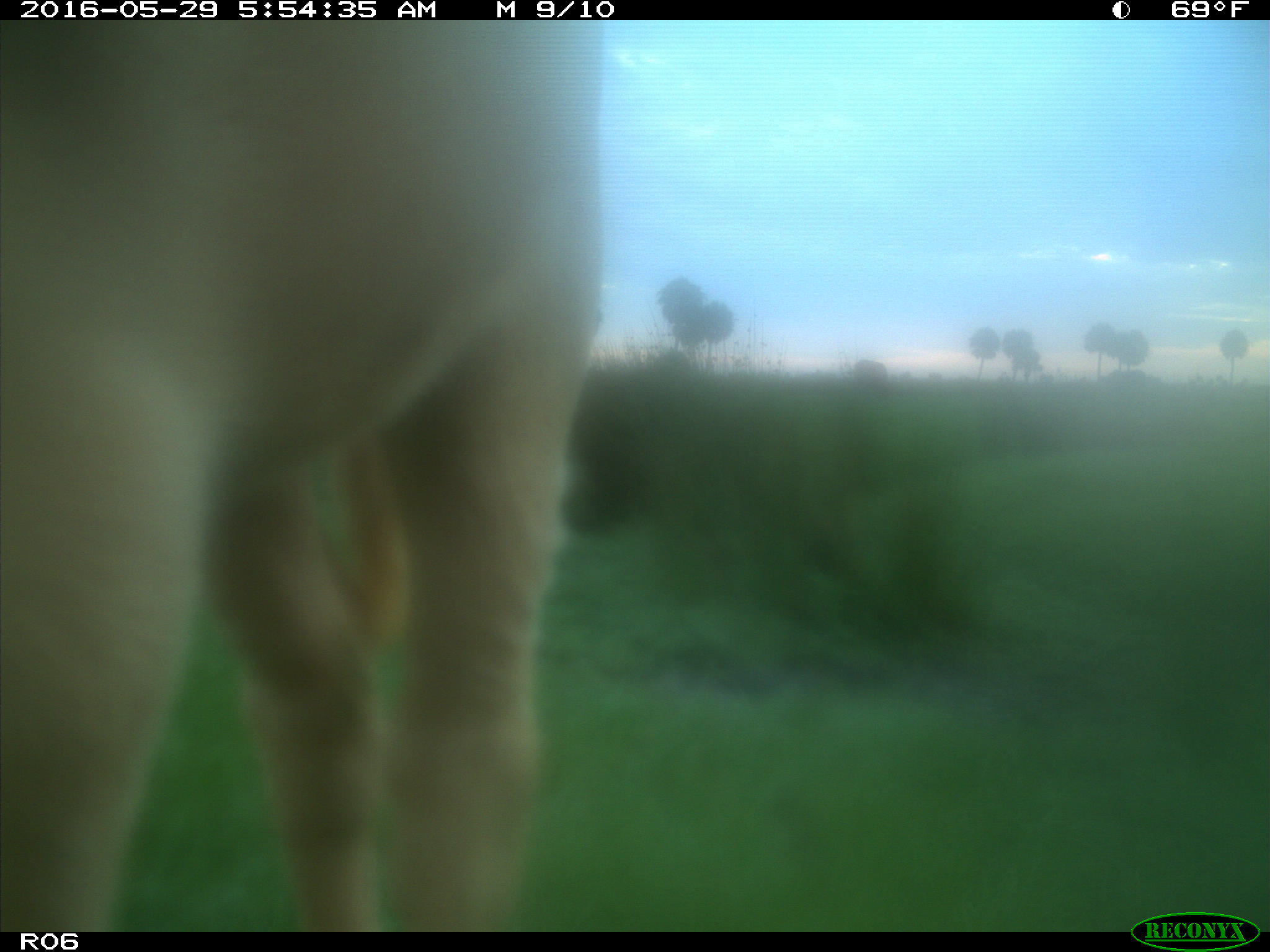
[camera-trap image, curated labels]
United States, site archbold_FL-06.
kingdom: Animalia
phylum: Chordata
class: Mammalia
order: Artiodactyla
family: Bovidae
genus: Bos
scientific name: Bos taurus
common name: domestic cow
Bos taurus (domestic cow).